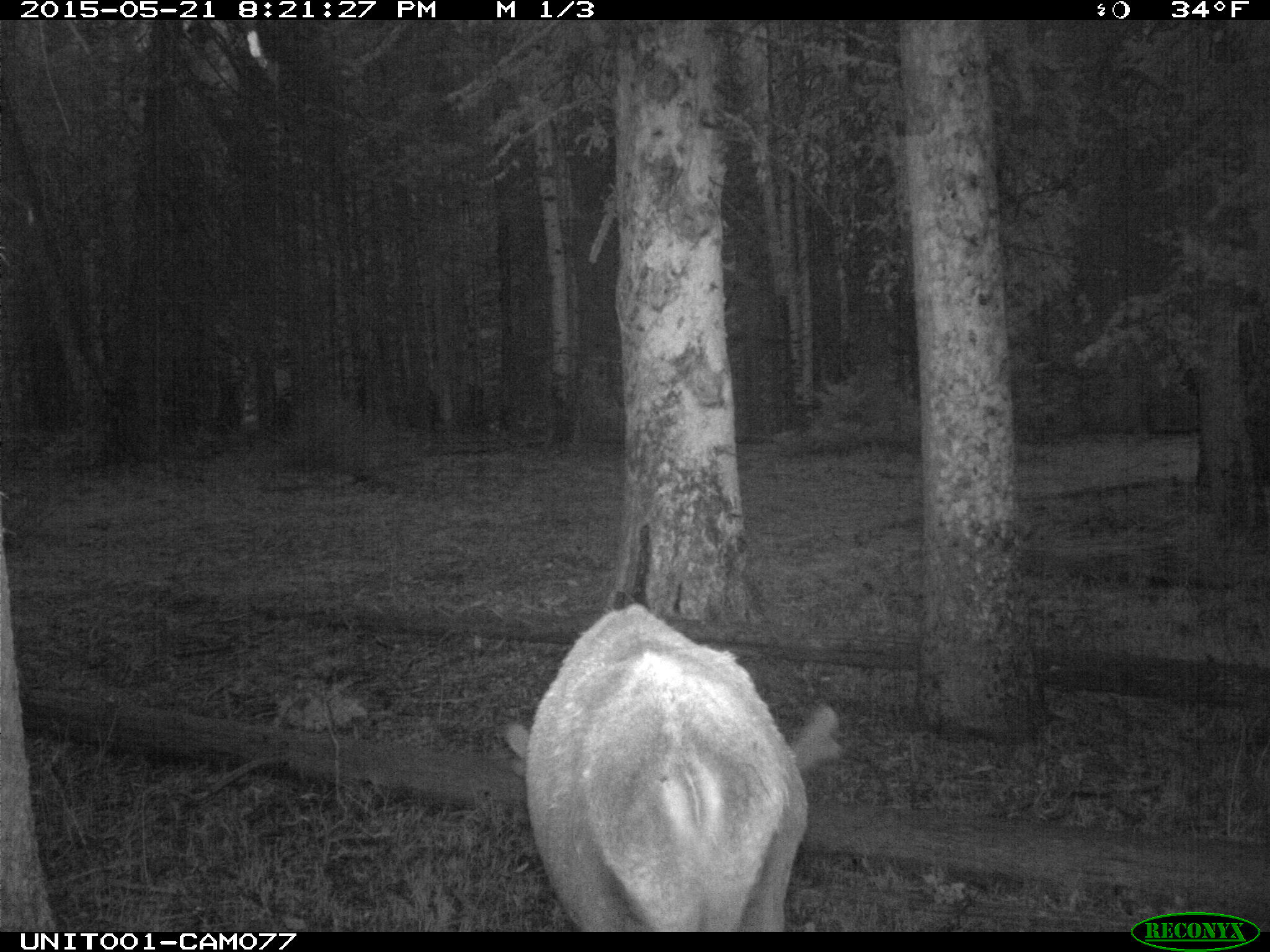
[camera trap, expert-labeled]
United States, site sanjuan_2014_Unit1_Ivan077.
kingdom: Animalia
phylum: Chordata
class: Mammalia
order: Artiodactyla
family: Cervidae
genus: Cervus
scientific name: Cervus elaphus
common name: red deer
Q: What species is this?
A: Cervus elaphus (red deer).